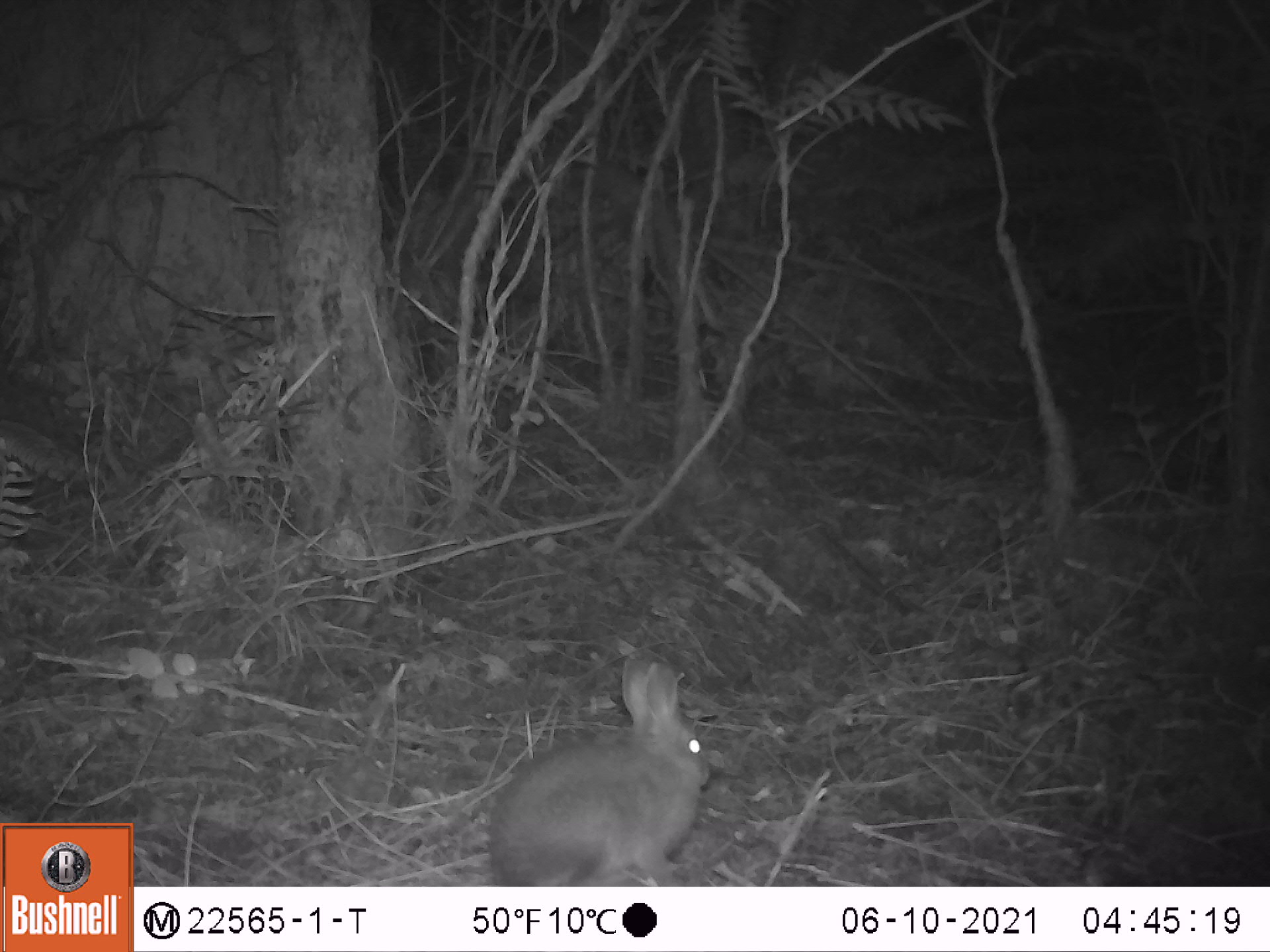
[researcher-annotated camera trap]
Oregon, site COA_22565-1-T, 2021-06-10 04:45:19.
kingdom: Animalia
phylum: Chordata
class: Mammalia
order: Lagomorpha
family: Leporidae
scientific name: Leporidae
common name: hares and rabbits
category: leporidae family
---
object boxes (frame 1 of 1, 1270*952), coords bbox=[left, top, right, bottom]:
leporidae family: bbox=[480, 651, 721, 883]